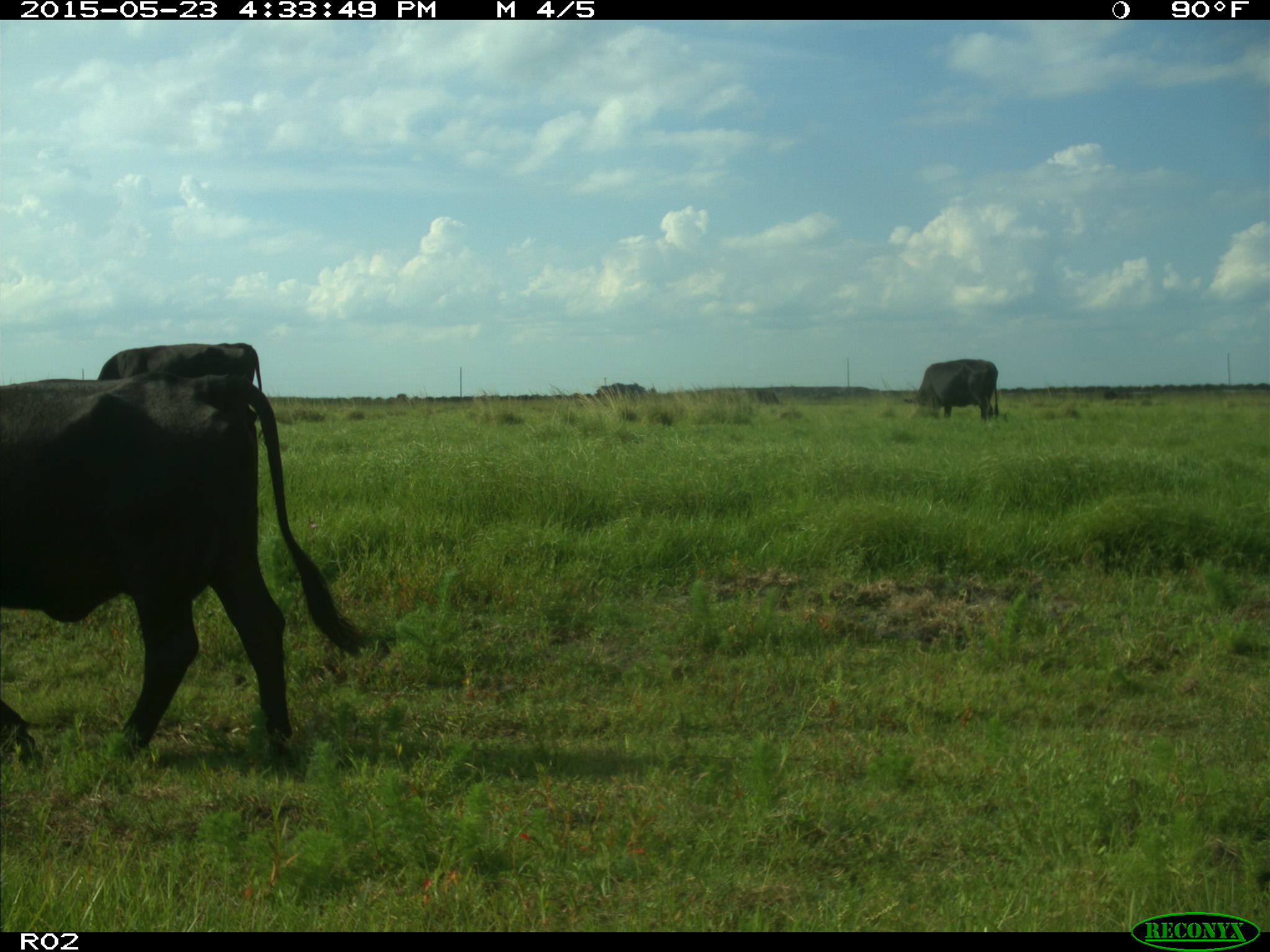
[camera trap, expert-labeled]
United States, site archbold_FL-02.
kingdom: Animalia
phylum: Chordata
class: Mammalia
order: Artiodactyla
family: Bovidae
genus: Bos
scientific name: Bos taurus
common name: domestic cow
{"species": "Bos taurus (domestic cow)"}